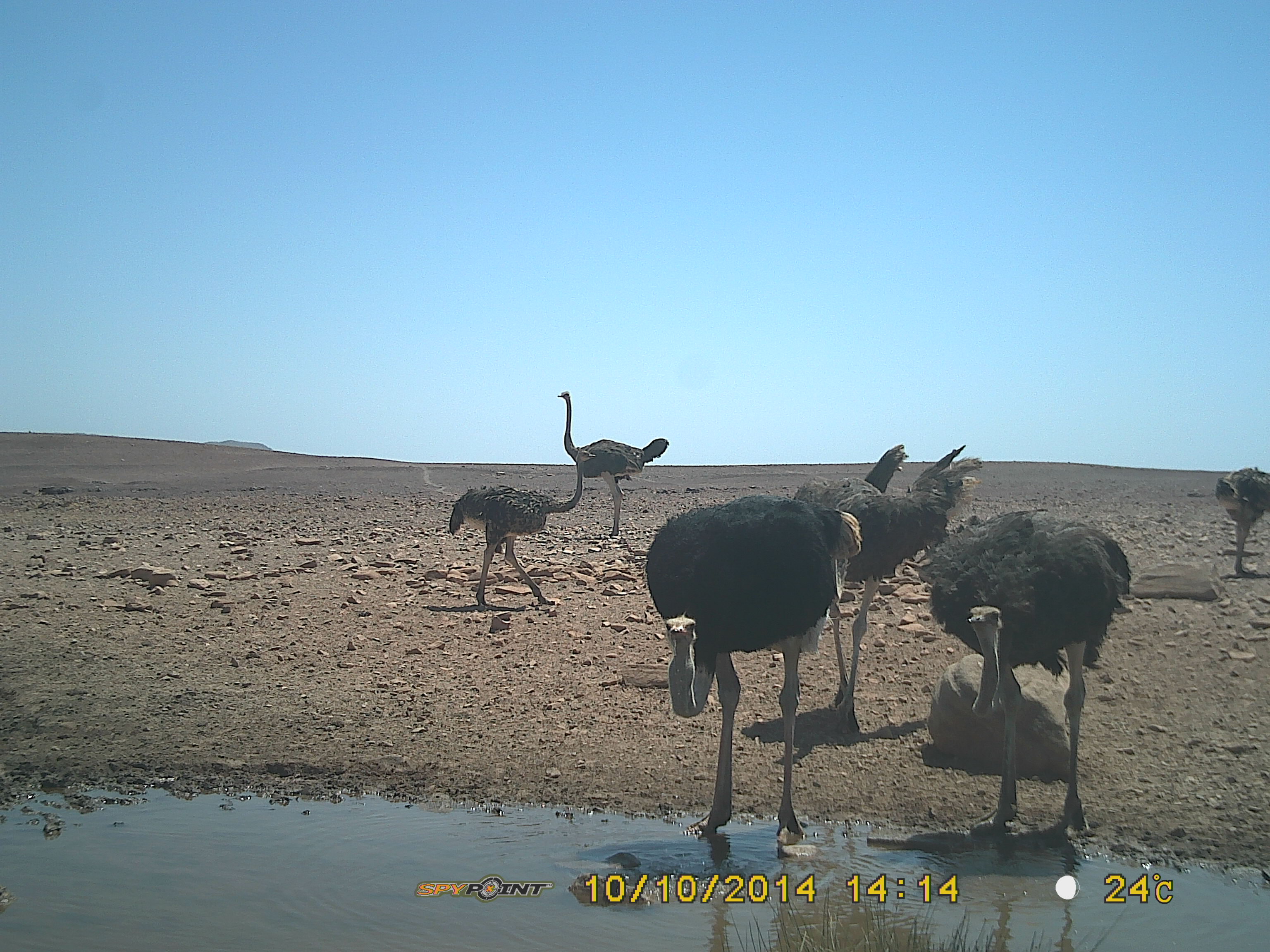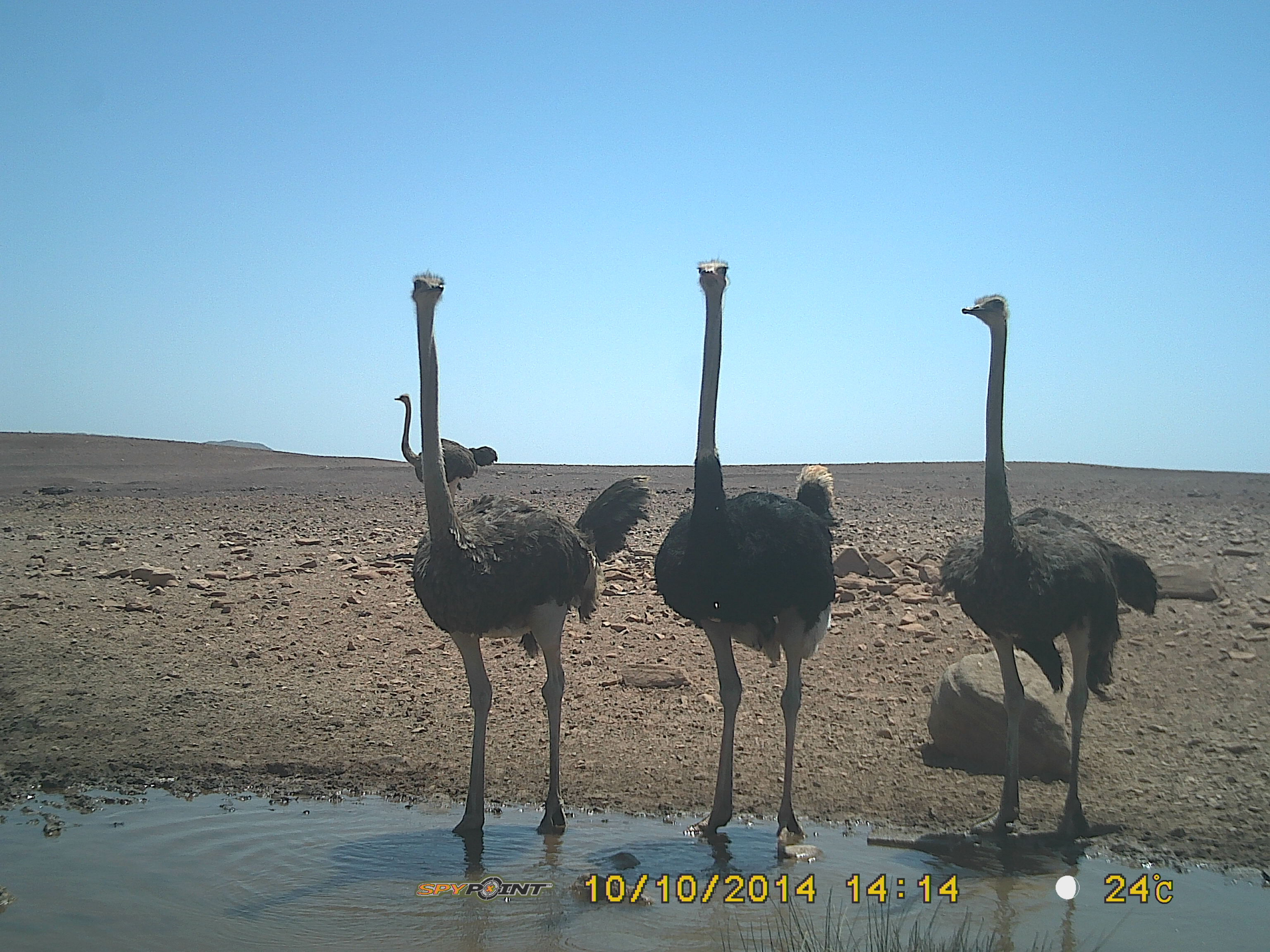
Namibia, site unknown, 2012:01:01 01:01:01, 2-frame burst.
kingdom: Animalia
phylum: Chordata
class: Aves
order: Struthioniformes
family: Struthionidae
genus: Struthio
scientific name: Struthio camelus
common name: common ostrich